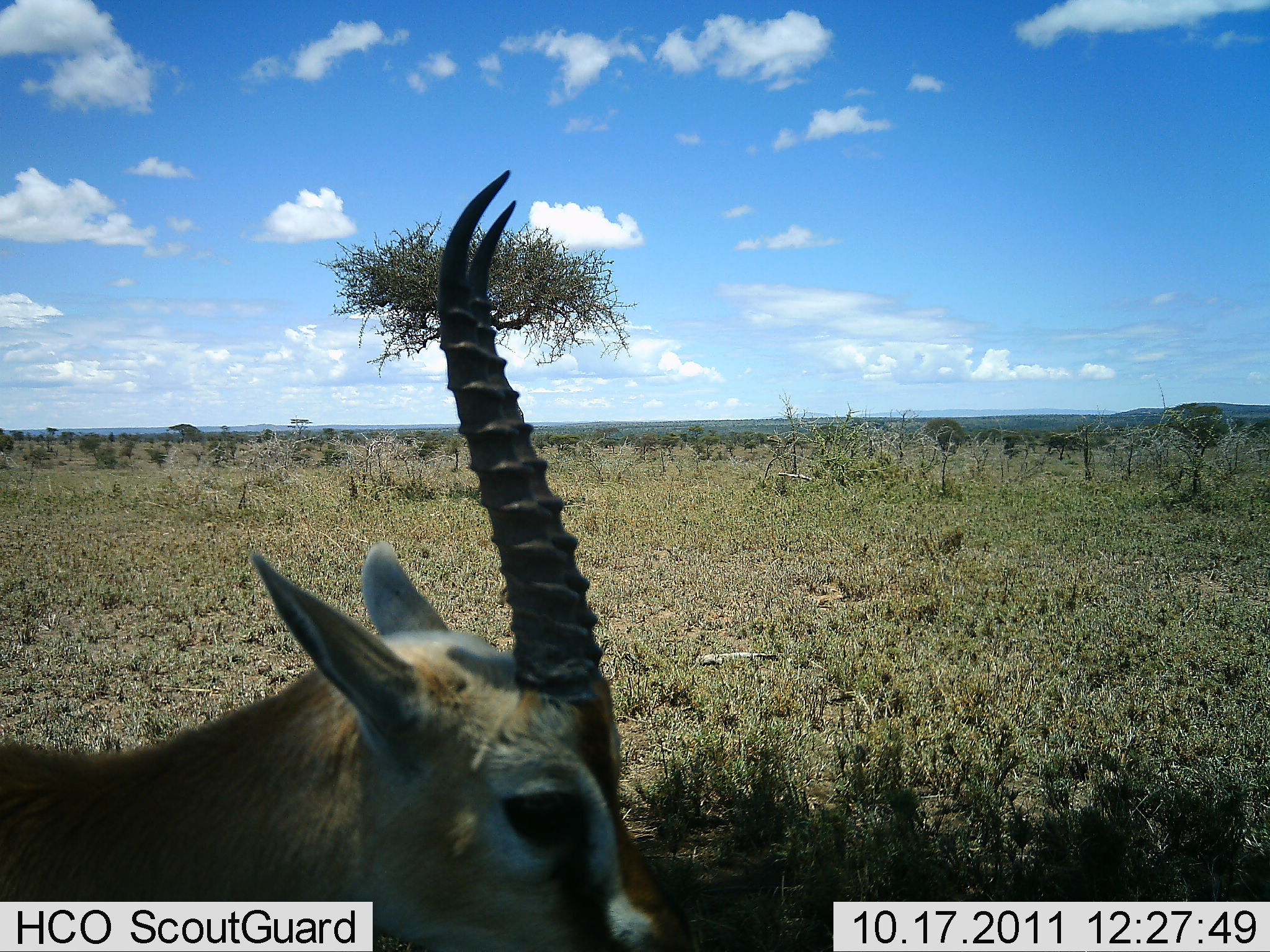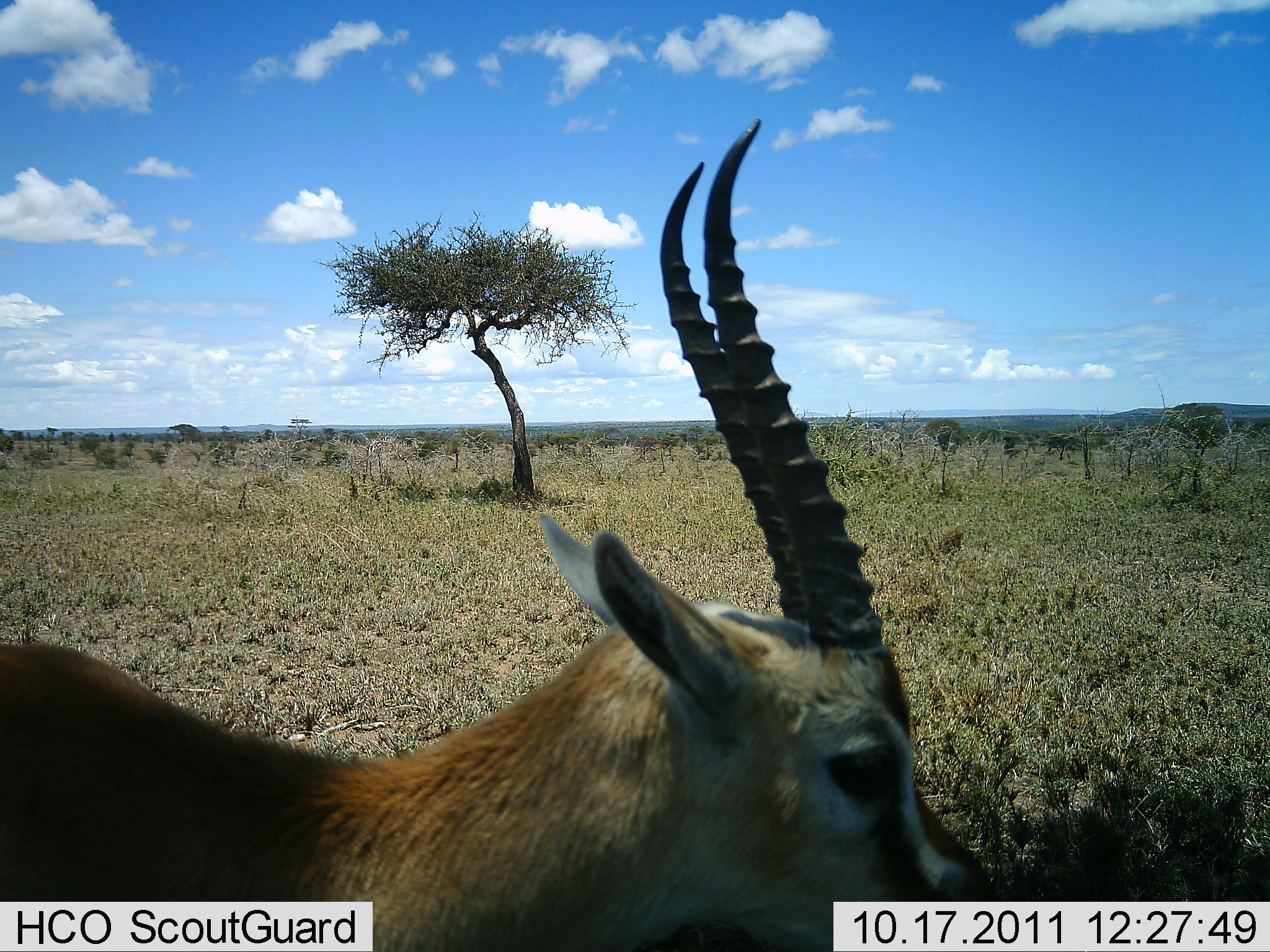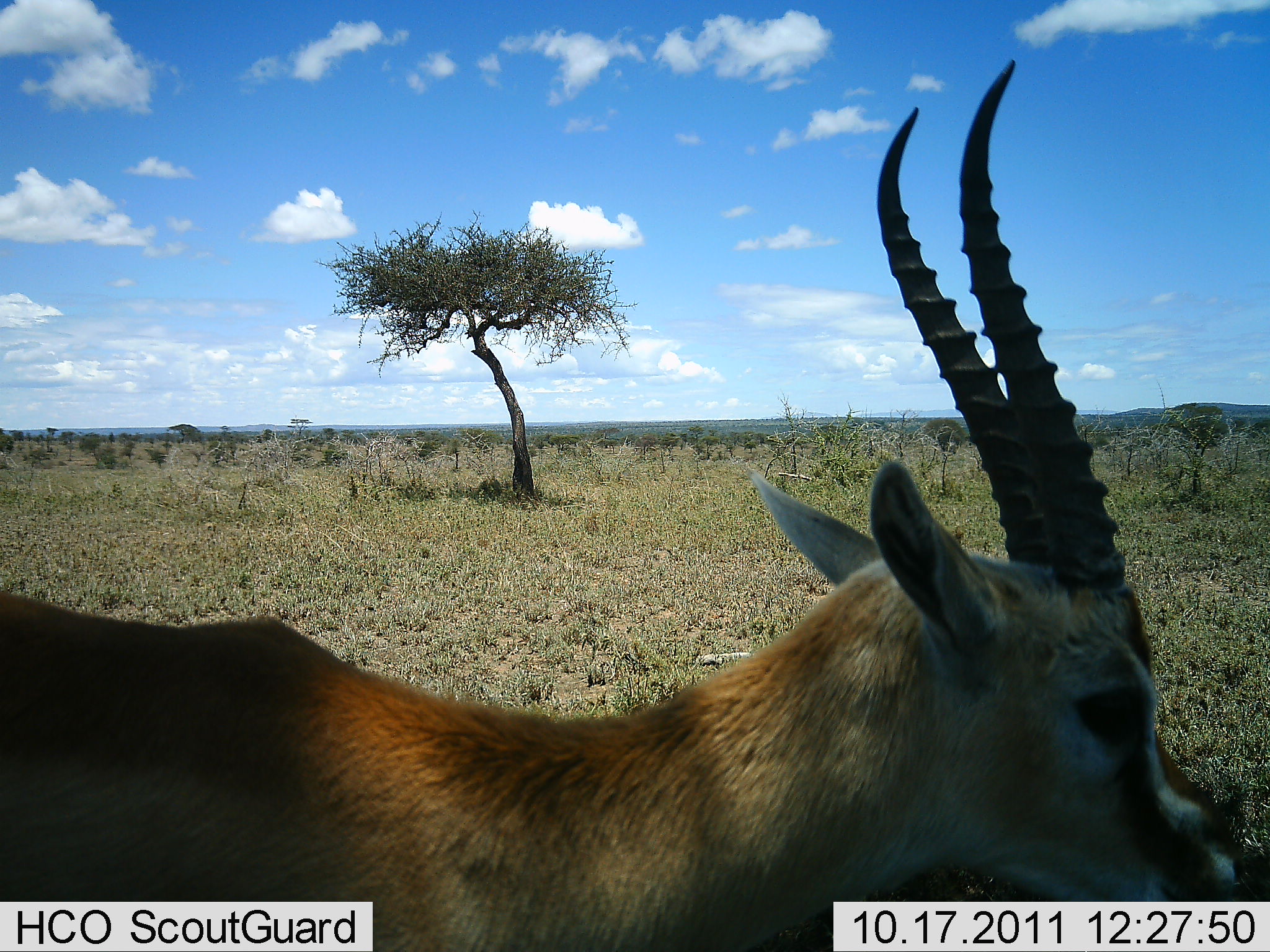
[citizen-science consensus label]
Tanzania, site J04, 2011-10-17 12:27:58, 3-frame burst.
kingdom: Animalia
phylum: Chordata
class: Mammalia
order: Artiodactyla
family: Bovidae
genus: Eudorcas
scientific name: Eudorcas thomsonii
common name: thomson's gazelle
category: gazellethomsons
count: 1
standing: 25%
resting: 0%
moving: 83%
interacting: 0%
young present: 0%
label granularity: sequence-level